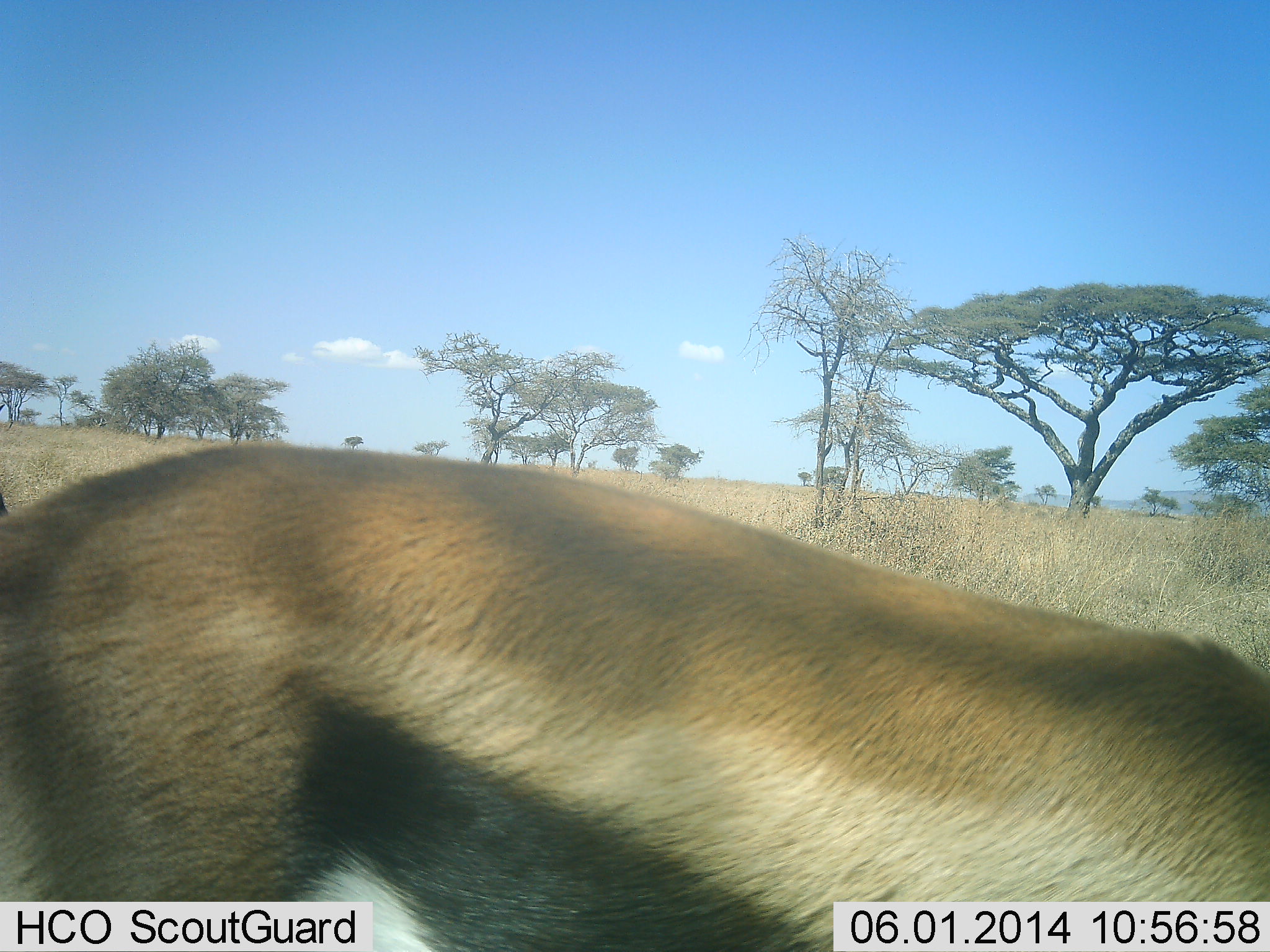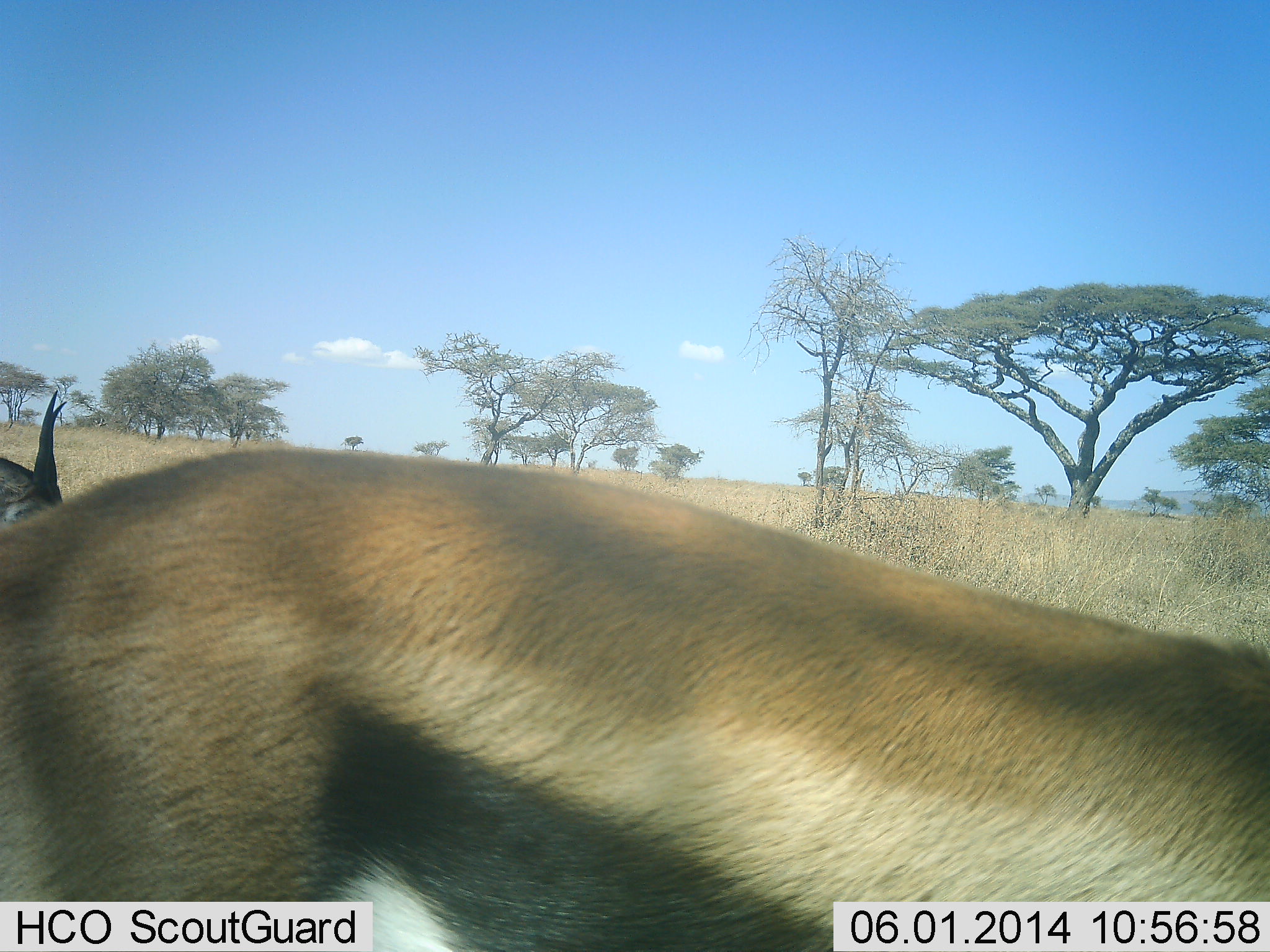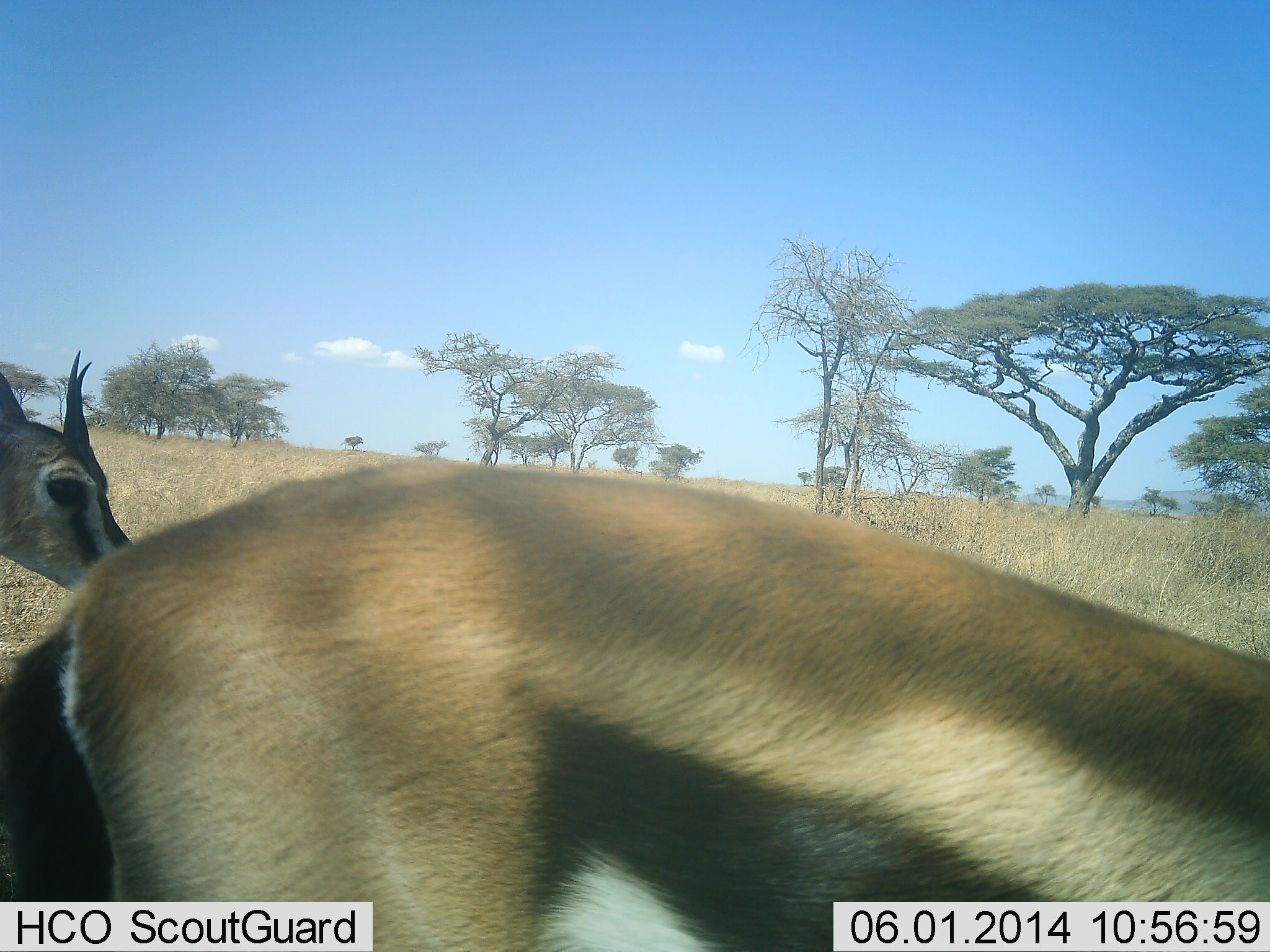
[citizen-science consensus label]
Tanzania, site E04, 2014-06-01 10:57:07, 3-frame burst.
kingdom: Animalia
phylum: Chordata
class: Mammalia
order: Artiodactyla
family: Bovidae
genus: Eudorcas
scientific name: Eudorcas thomsonii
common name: thomson's gazelle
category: gazellethomsons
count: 2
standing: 40%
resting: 0%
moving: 60%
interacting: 0%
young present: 0%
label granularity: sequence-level